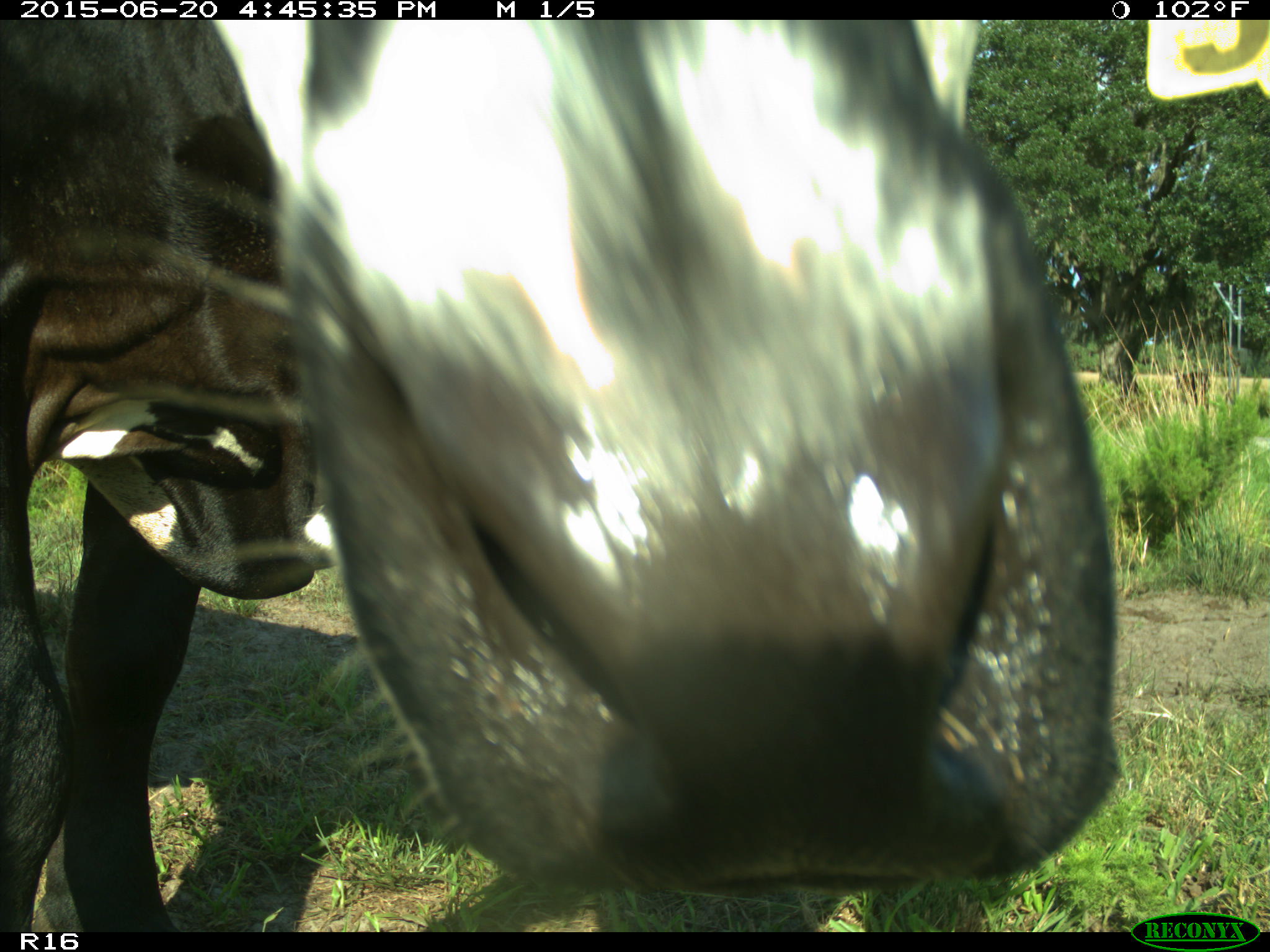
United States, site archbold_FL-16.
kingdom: Animalia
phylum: Chordata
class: Mammalia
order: Artiodactyla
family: Bovidae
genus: Bos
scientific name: Bos taurus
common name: domestic cow